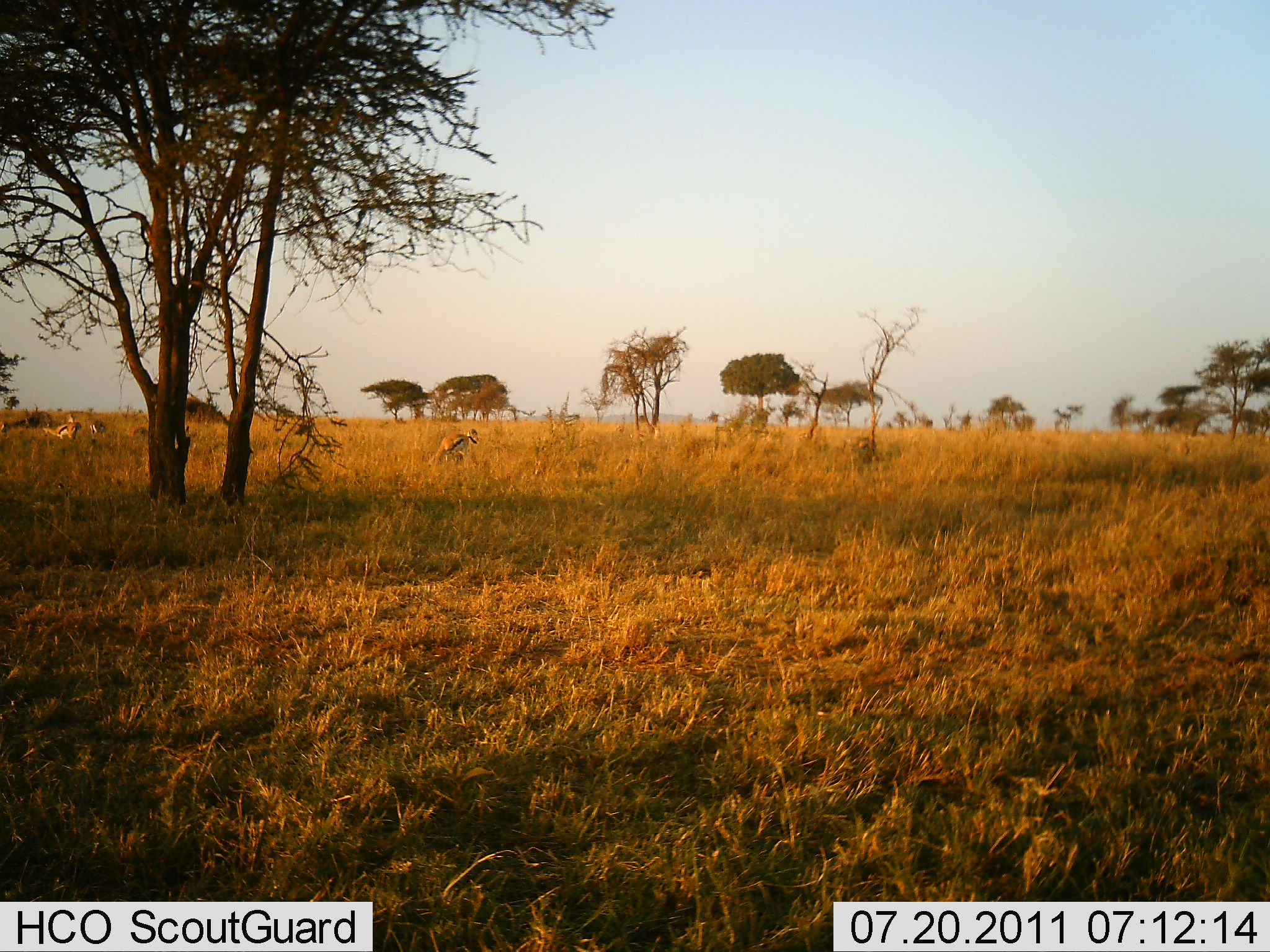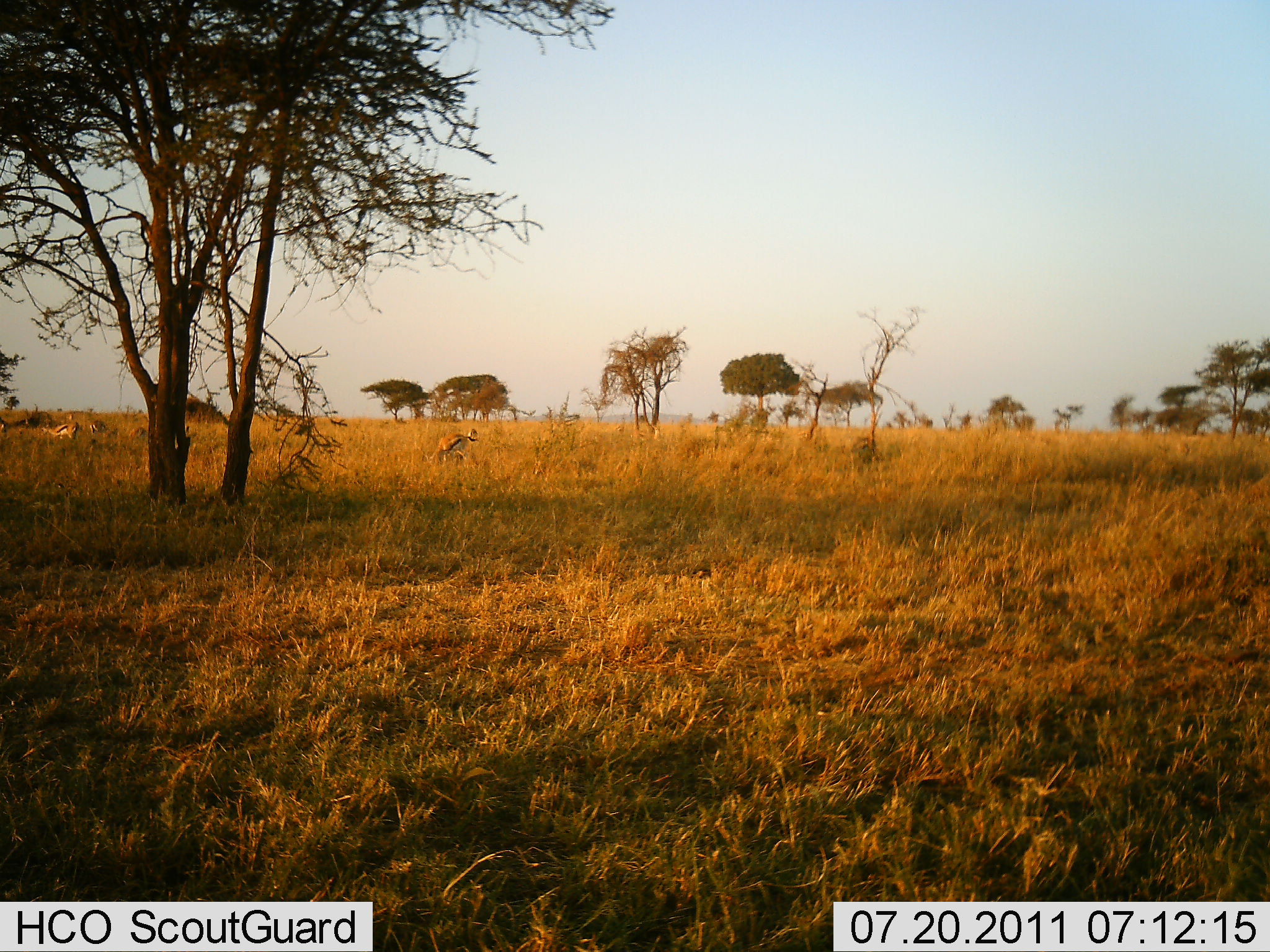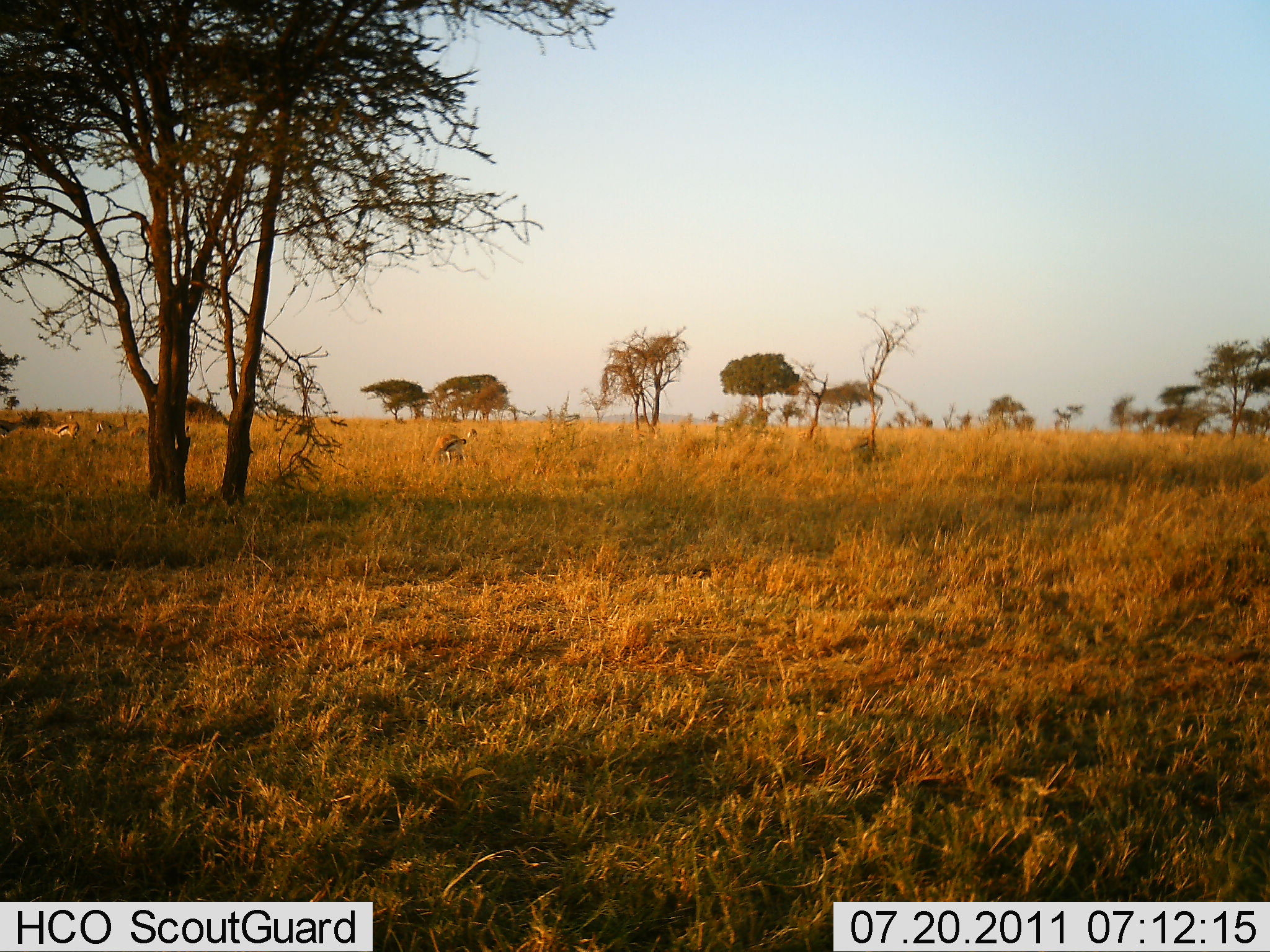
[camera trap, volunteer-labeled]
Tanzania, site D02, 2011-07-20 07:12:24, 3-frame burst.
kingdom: Animalia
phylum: Chordata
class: Mammalia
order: Artiodactyla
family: Bovidae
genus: Eudorcas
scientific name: Eudorcas thomsonii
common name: thomson's gazelle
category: gazellethomsons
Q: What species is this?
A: Gazellethomsons (thomson's gazelle) (Eudorcas thomsonii).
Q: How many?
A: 4.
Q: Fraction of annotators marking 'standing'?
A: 38%.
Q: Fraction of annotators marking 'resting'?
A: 0%.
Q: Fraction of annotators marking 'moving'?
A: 8%.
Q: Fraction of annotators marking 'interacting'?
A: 0%.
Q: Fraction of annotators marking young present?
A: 0%.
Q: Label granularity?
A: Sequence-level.